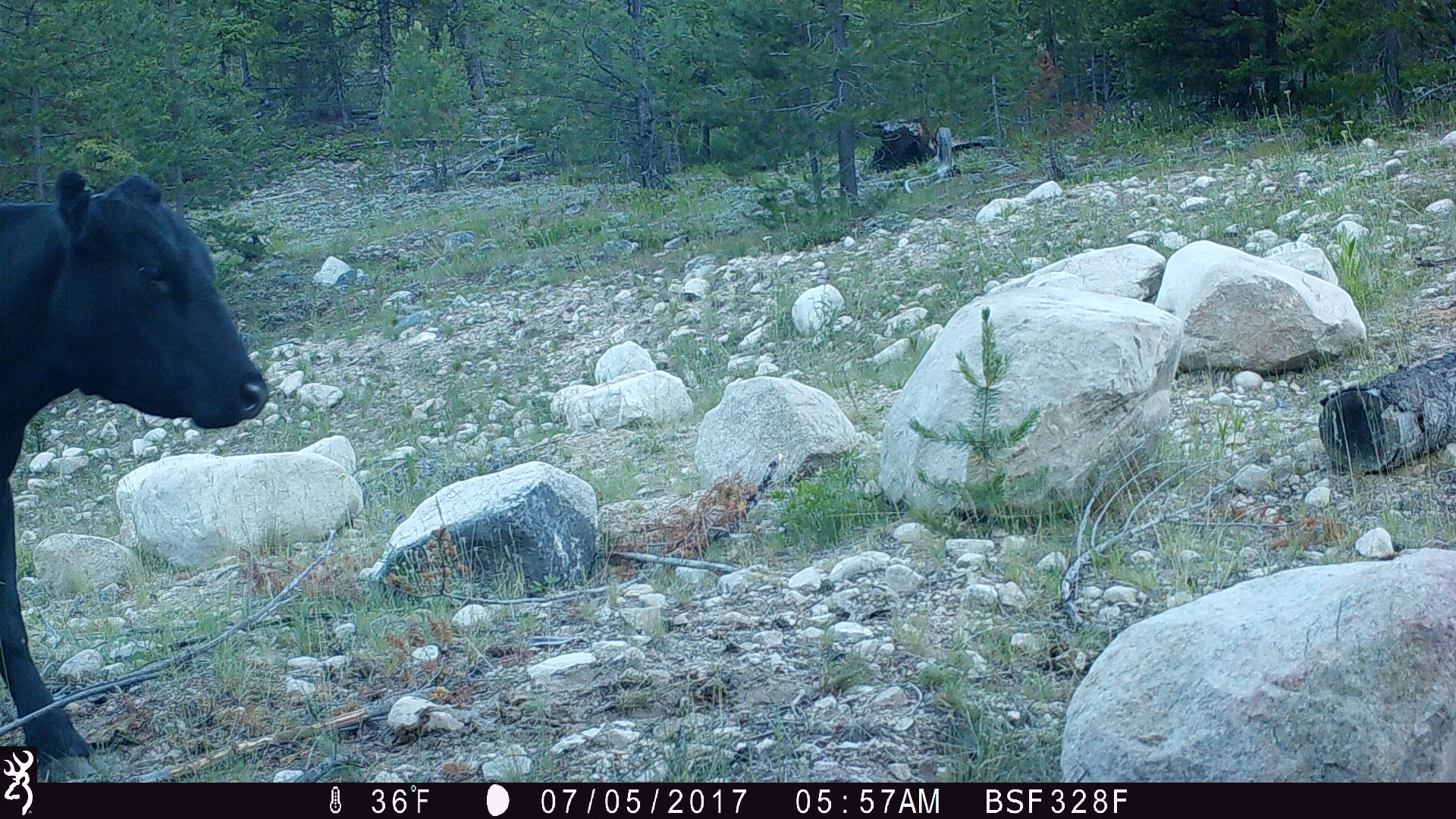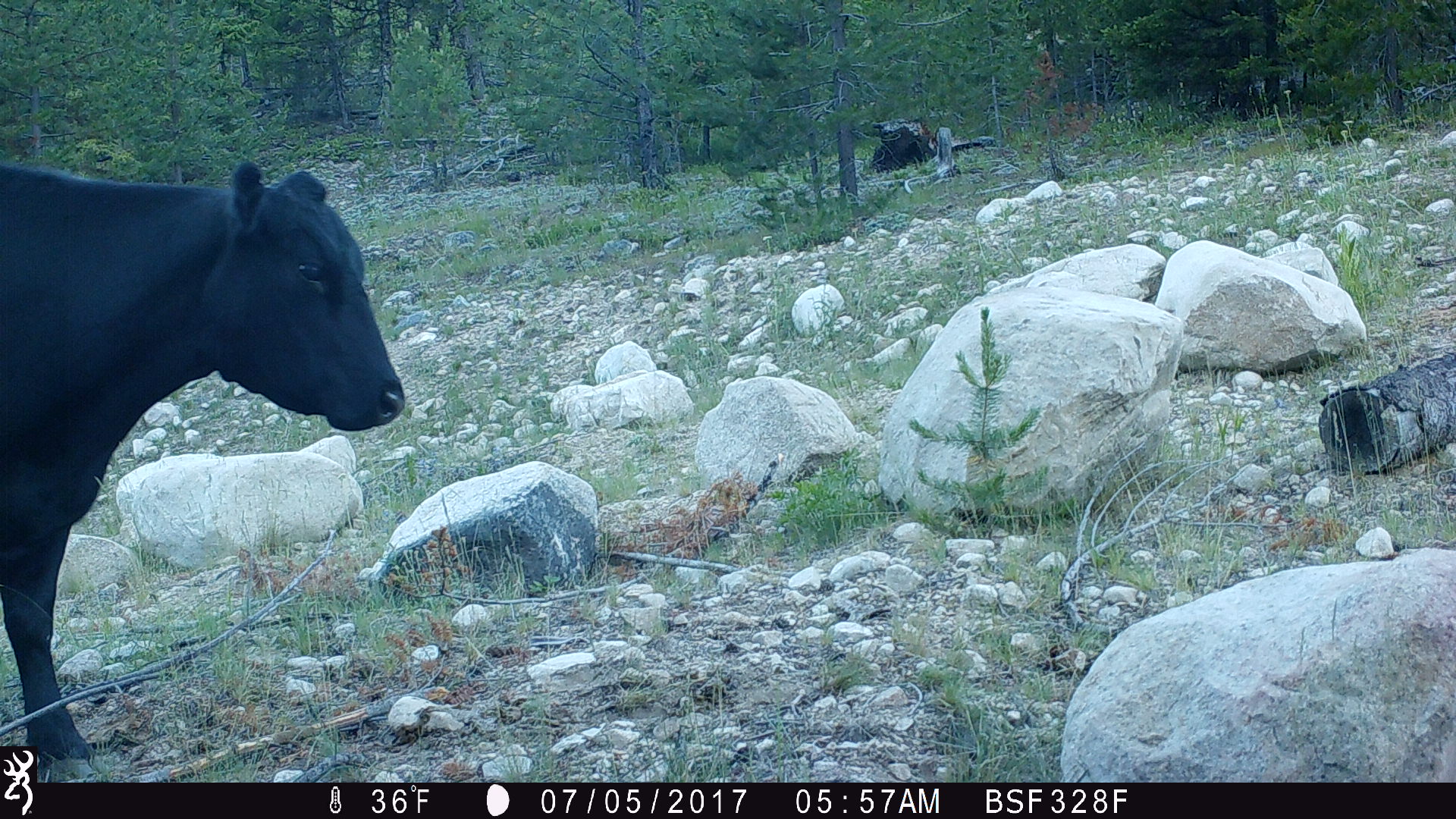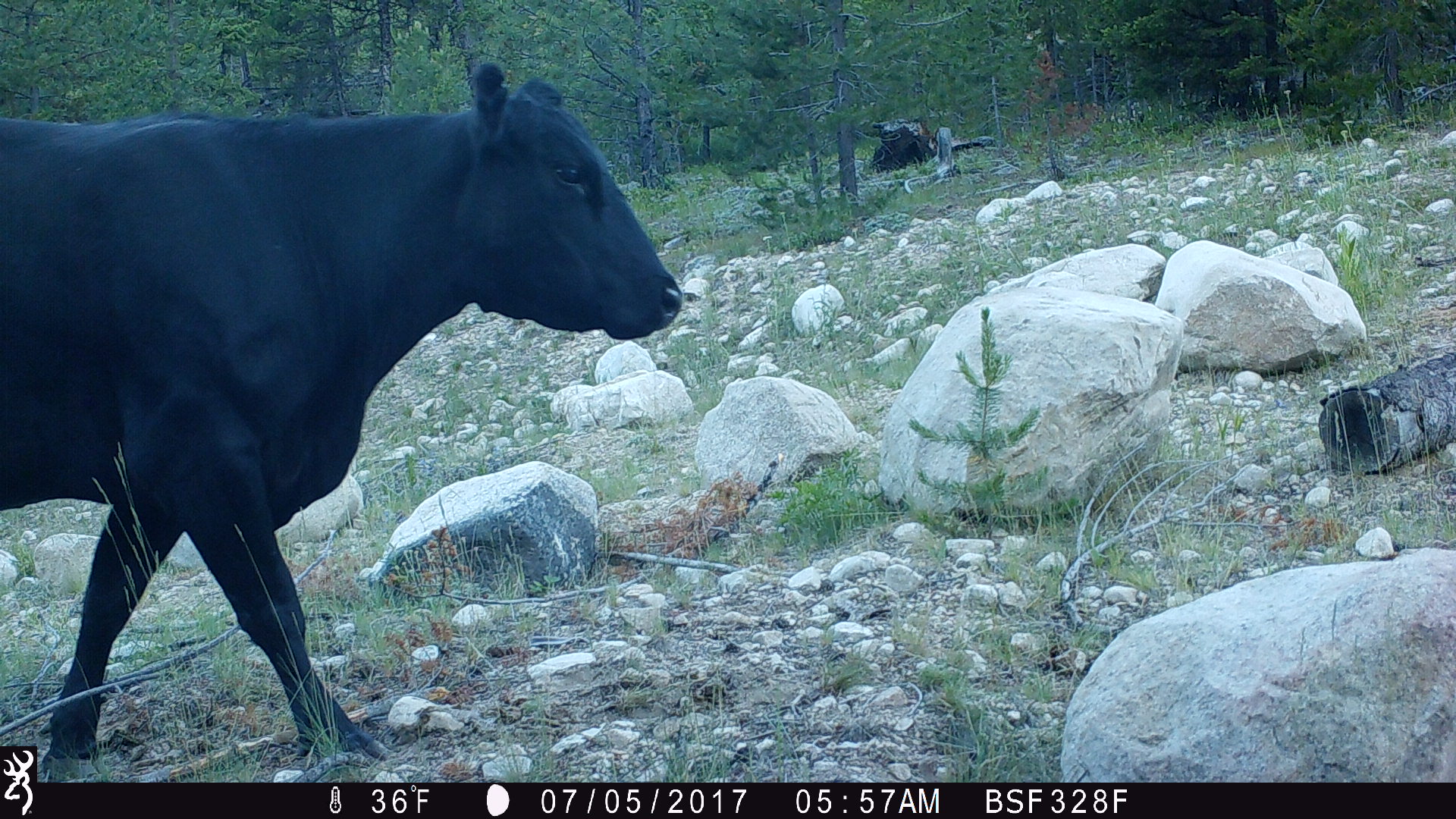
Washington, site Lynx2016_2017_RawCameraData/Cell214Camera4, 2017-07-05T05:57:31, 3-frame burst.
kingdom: Animalia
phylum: Chordata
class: Mammalia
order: Artiodactyla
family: Bovidae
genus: Bos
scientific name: Bos taurus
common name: domestic cattle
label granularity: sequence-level